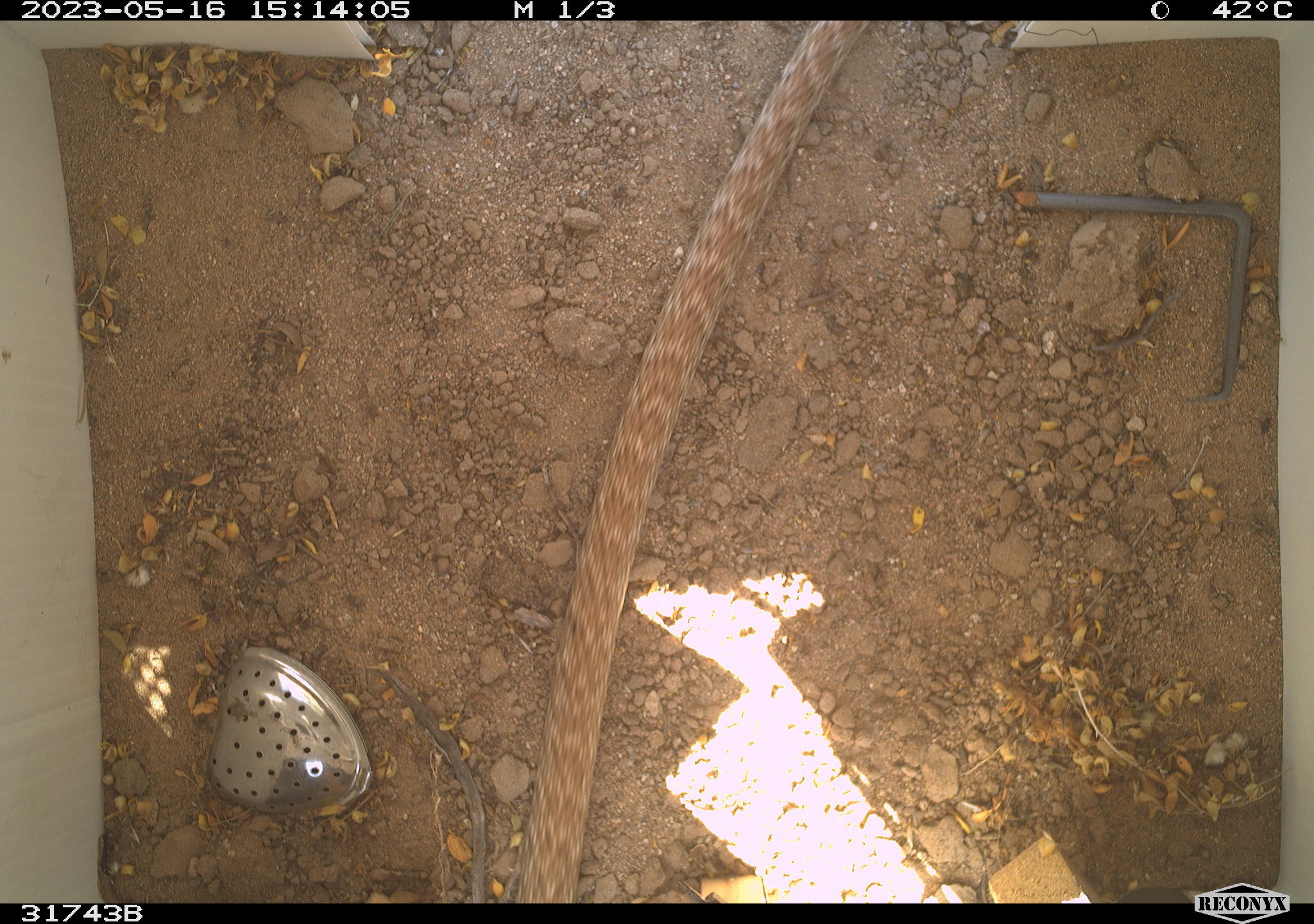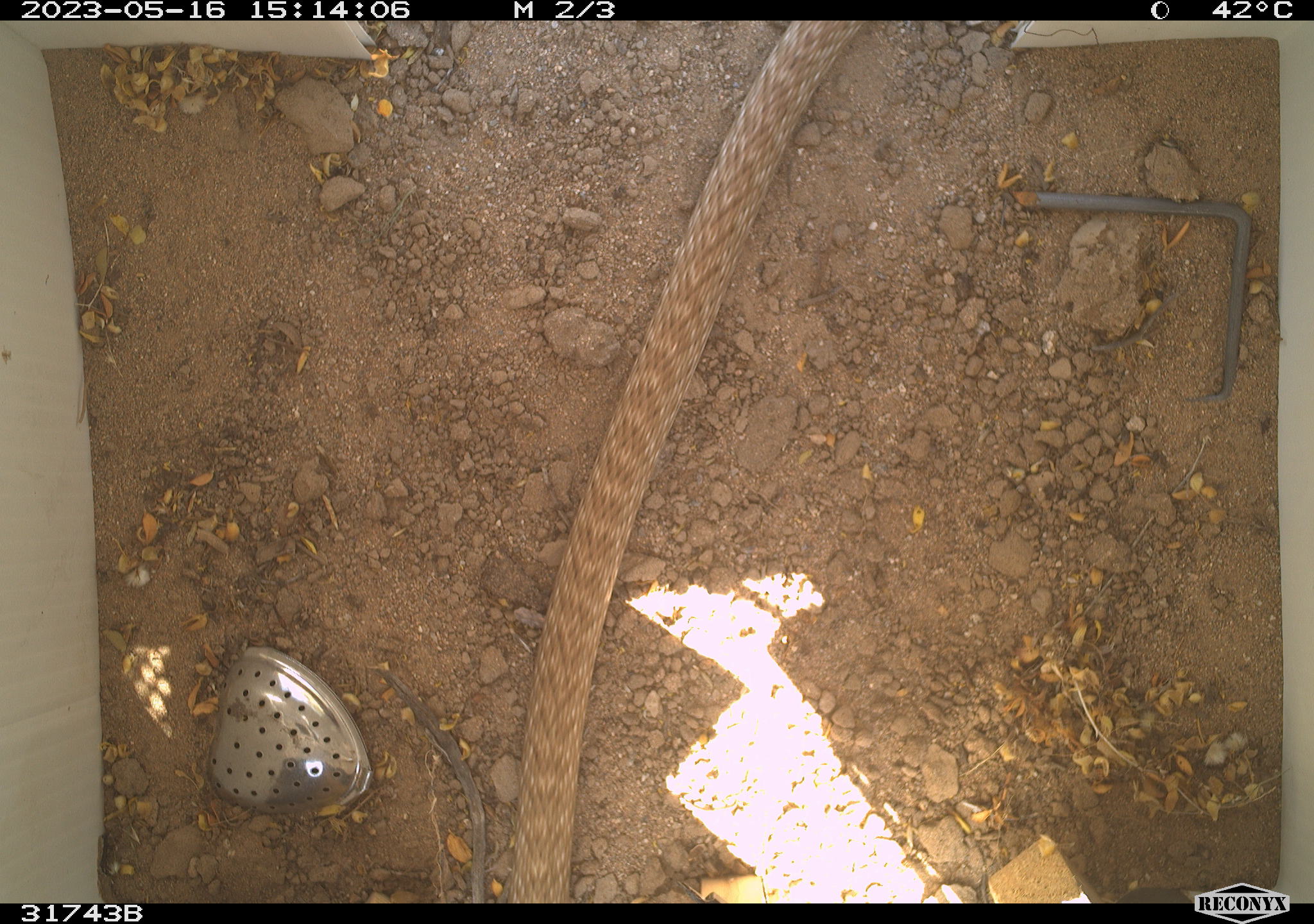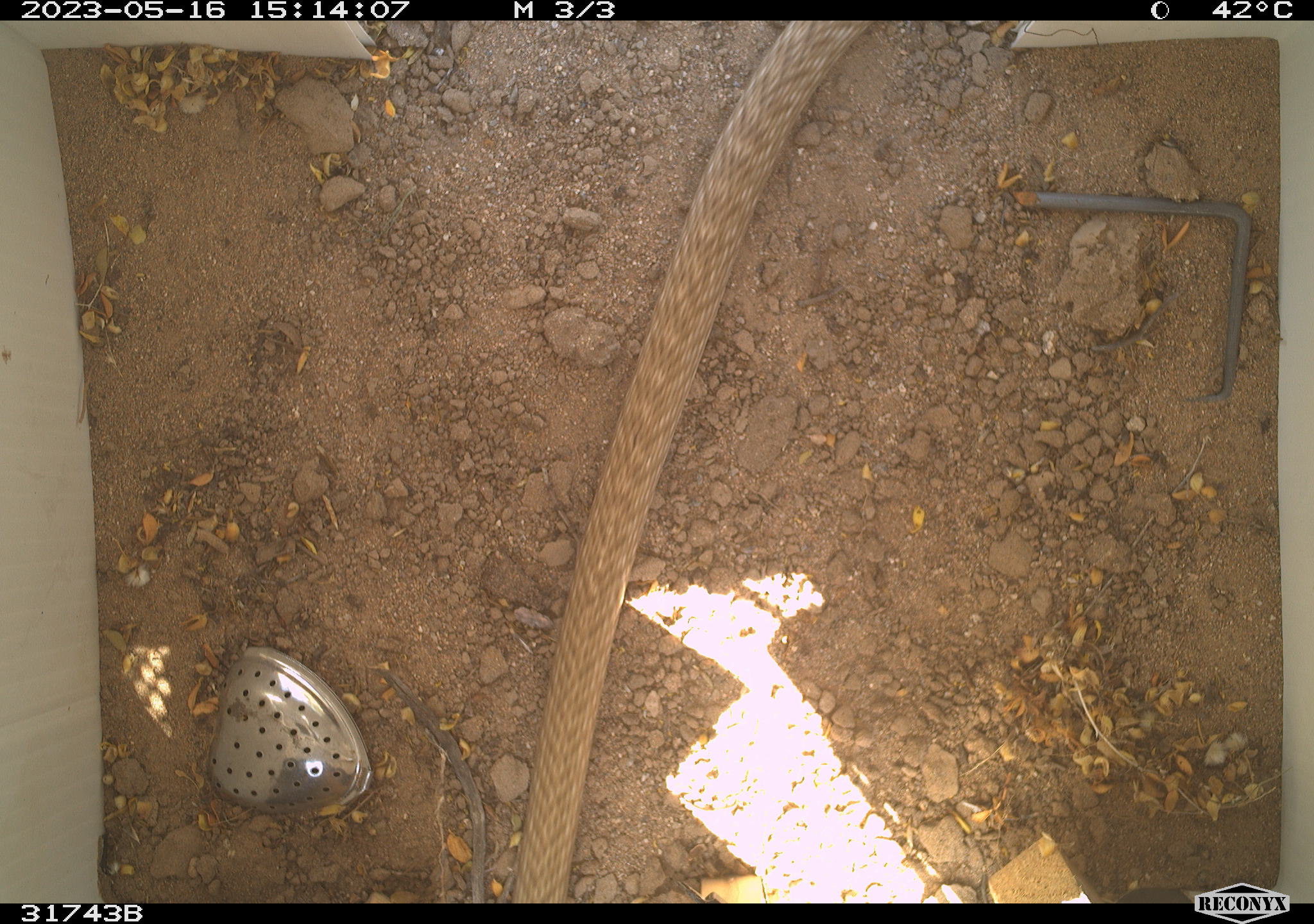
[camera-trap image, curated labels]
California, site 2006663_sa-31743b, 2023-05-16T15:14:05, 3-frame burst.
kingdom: Animalia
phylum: Chordata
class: Reptilia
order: Squamata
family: Colubridae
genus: Masticophis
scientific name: Masticophis flagellum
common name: coachwhip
Coachwhip (Masticophis flagellum).